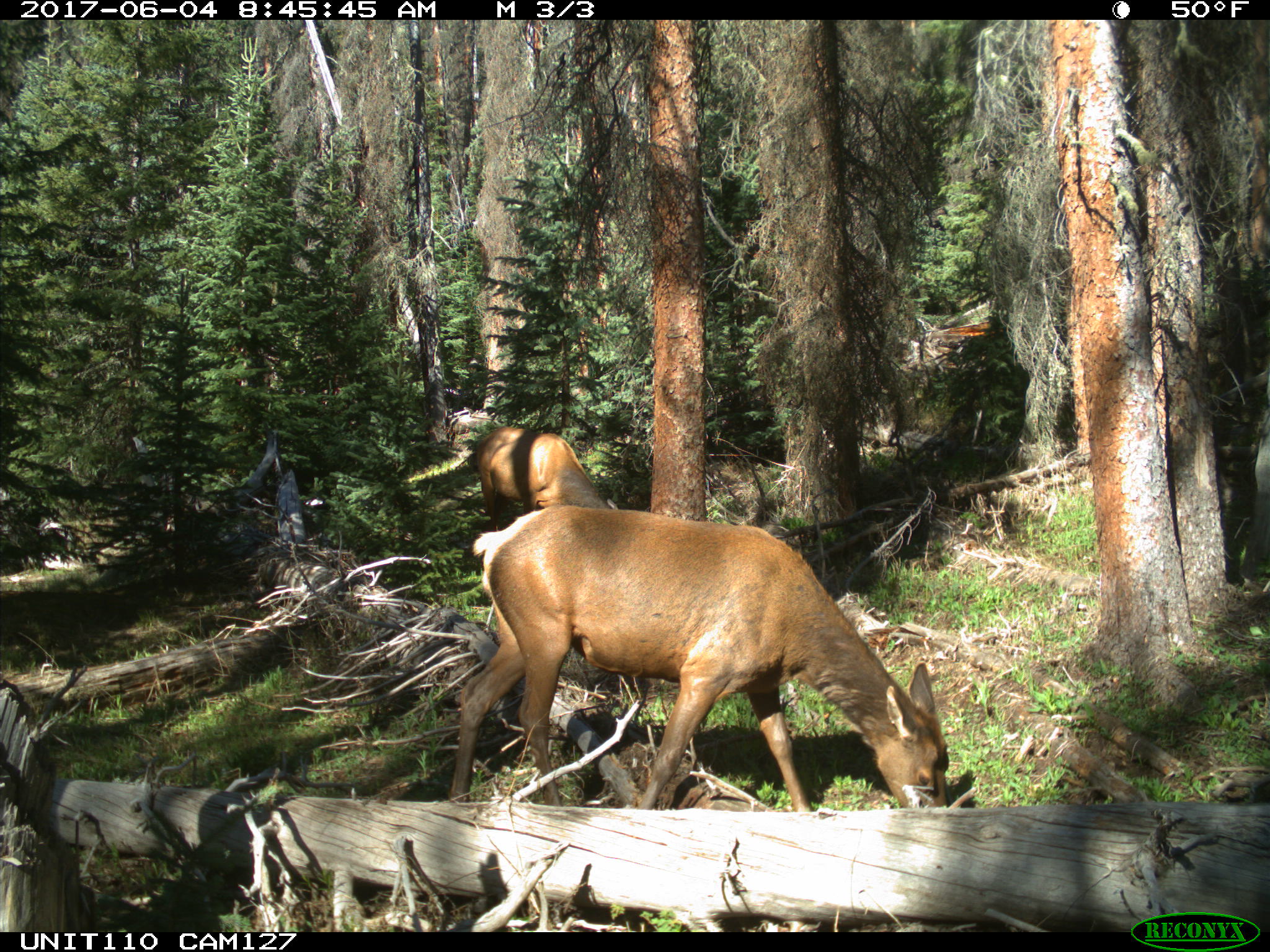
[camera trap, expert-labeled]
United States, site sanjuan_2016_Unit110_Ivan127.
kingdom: Animalia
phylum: Chordata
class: Mammalia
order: Artiodactyla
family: Cervidae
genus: Cervus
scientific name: Cervus elaphus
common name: red deer